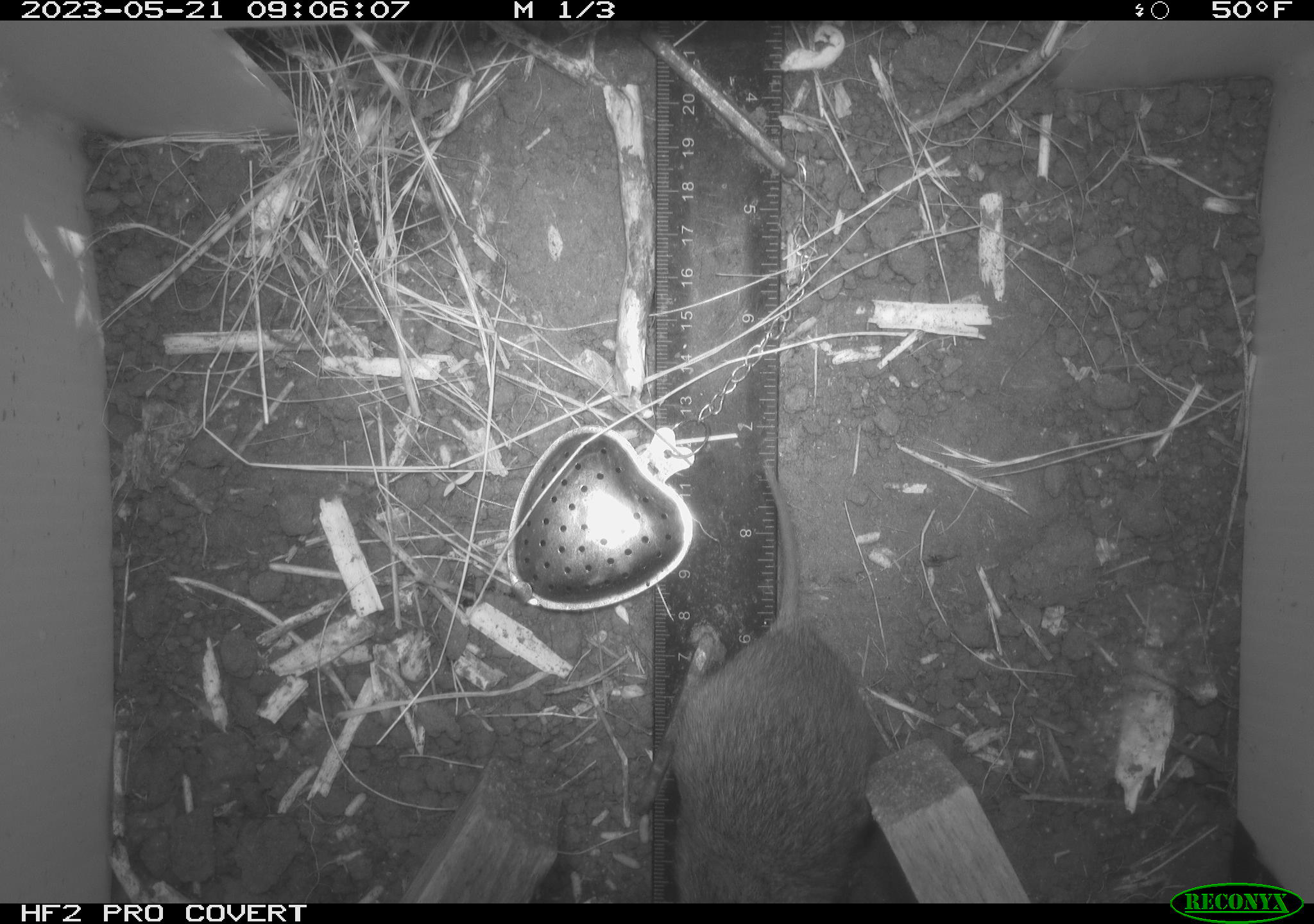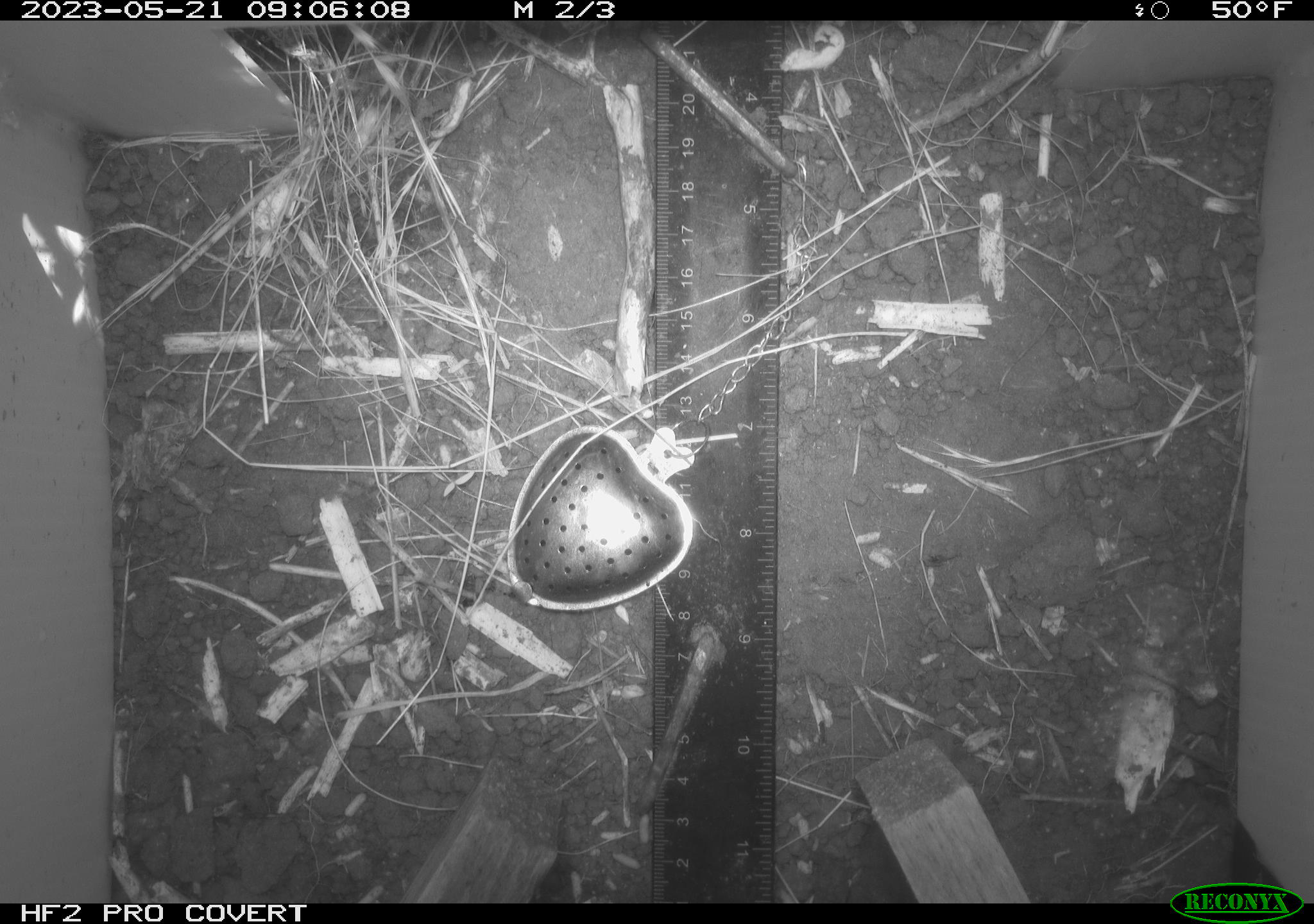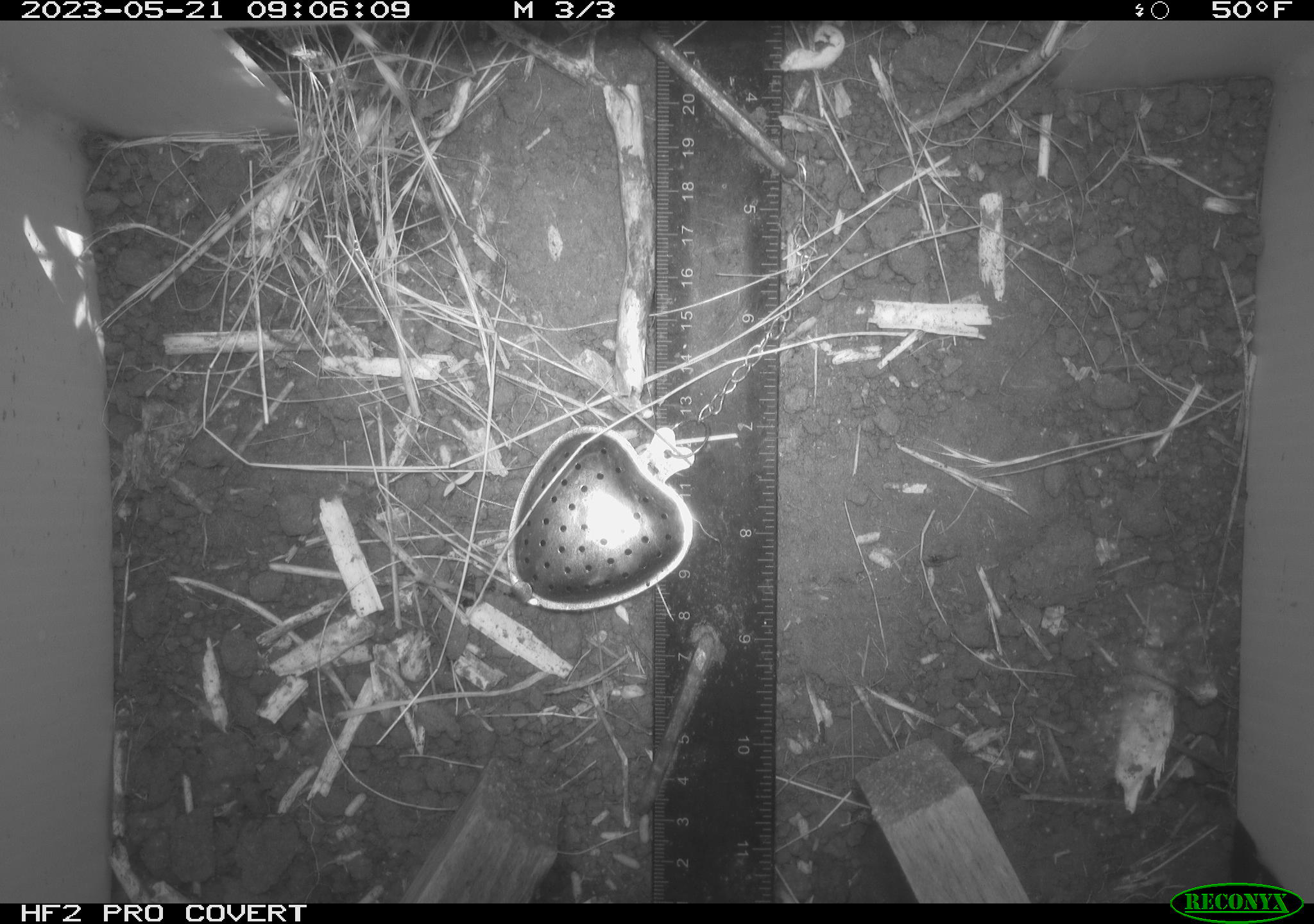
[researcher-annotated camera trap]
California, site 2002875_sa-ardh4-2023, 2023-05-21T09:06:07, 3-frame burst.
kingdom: Animalia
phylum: Chordata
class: Mammalia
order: Rodentia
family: Cricetidae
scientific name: Arvicolinae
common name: voles, lemmings, and muskrats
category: arvicolinae subfamily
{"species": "arvicolinae subfamily (voles, lemmings, and muskrats) (Arvicolinae)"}